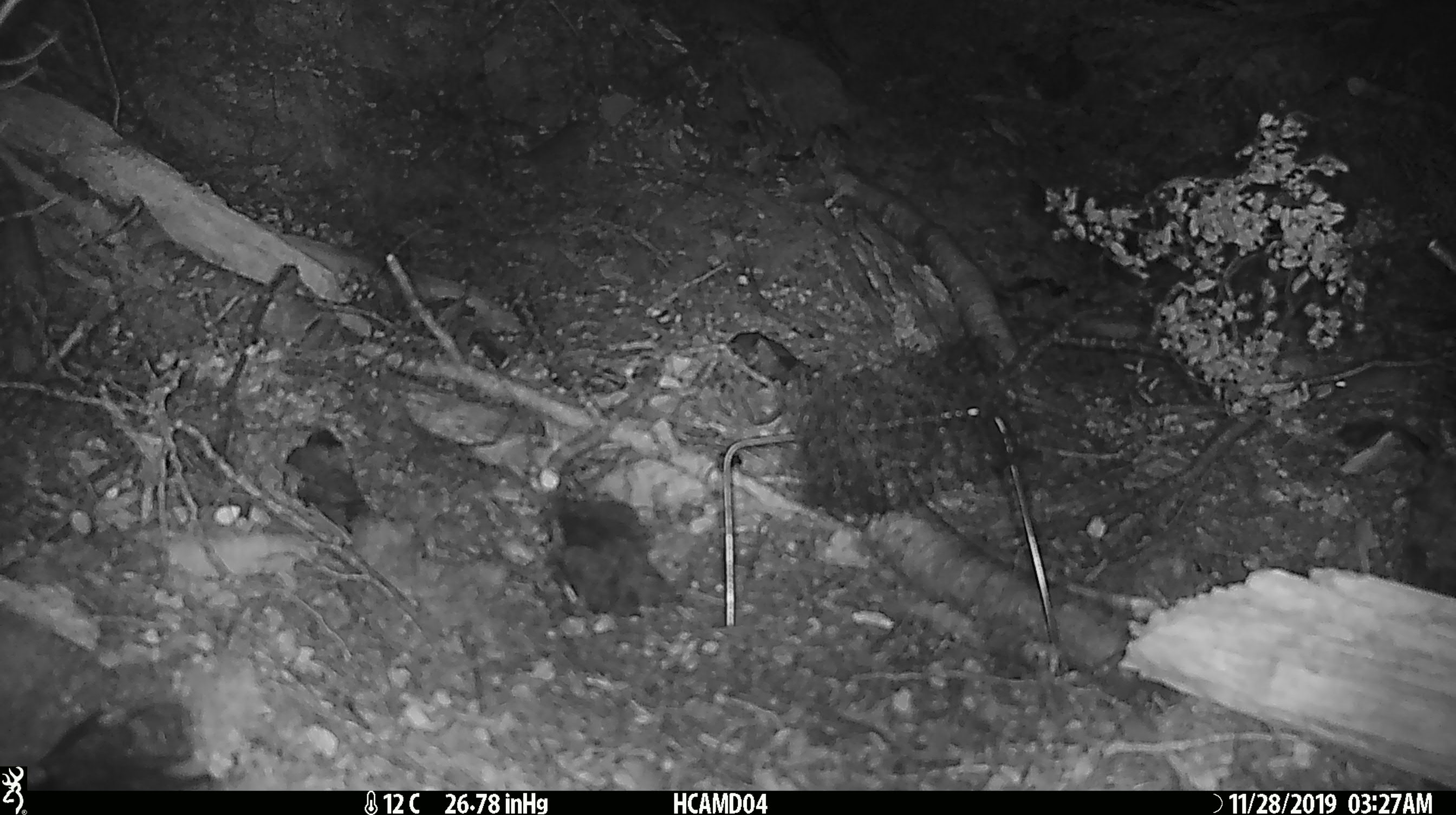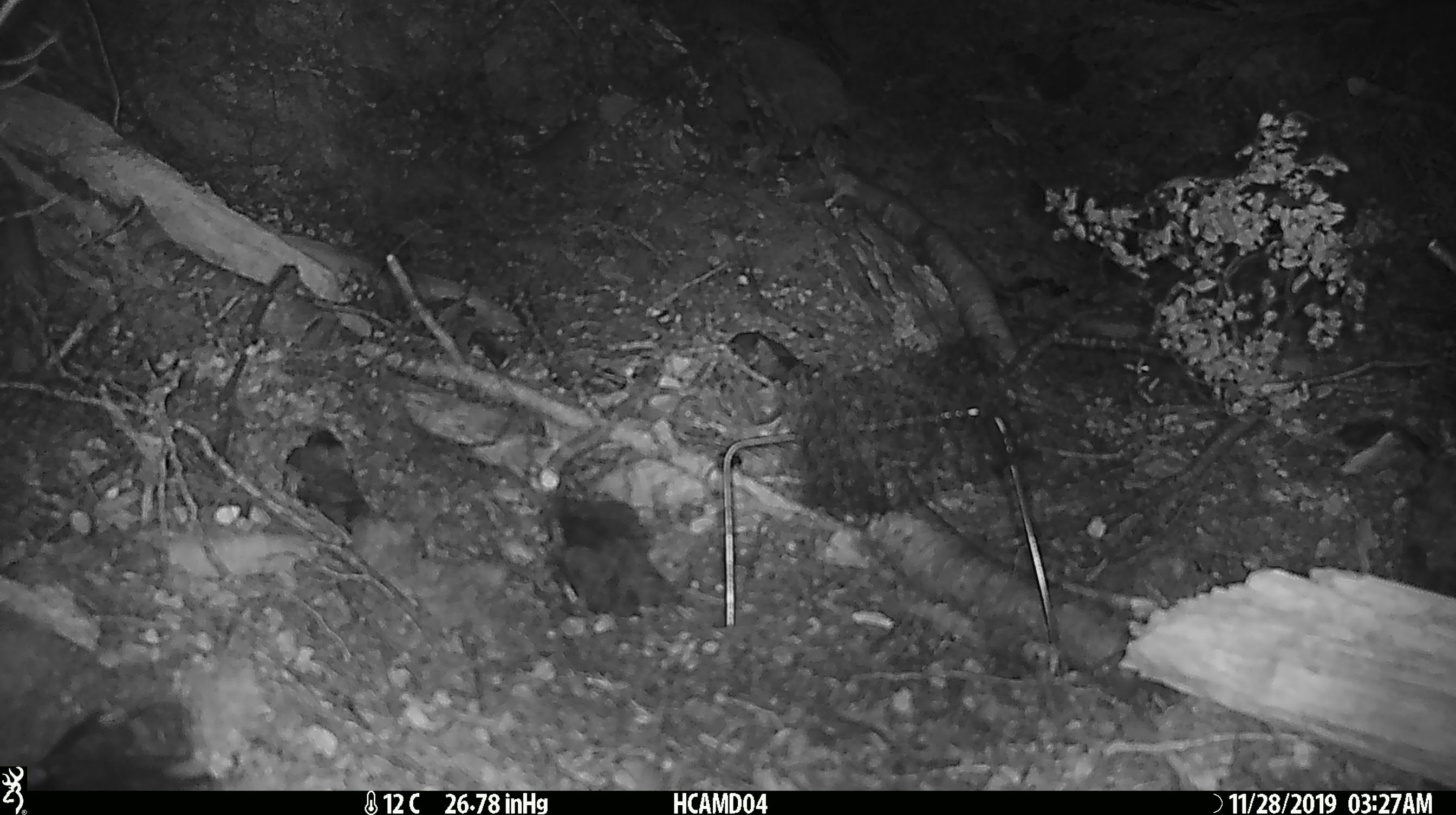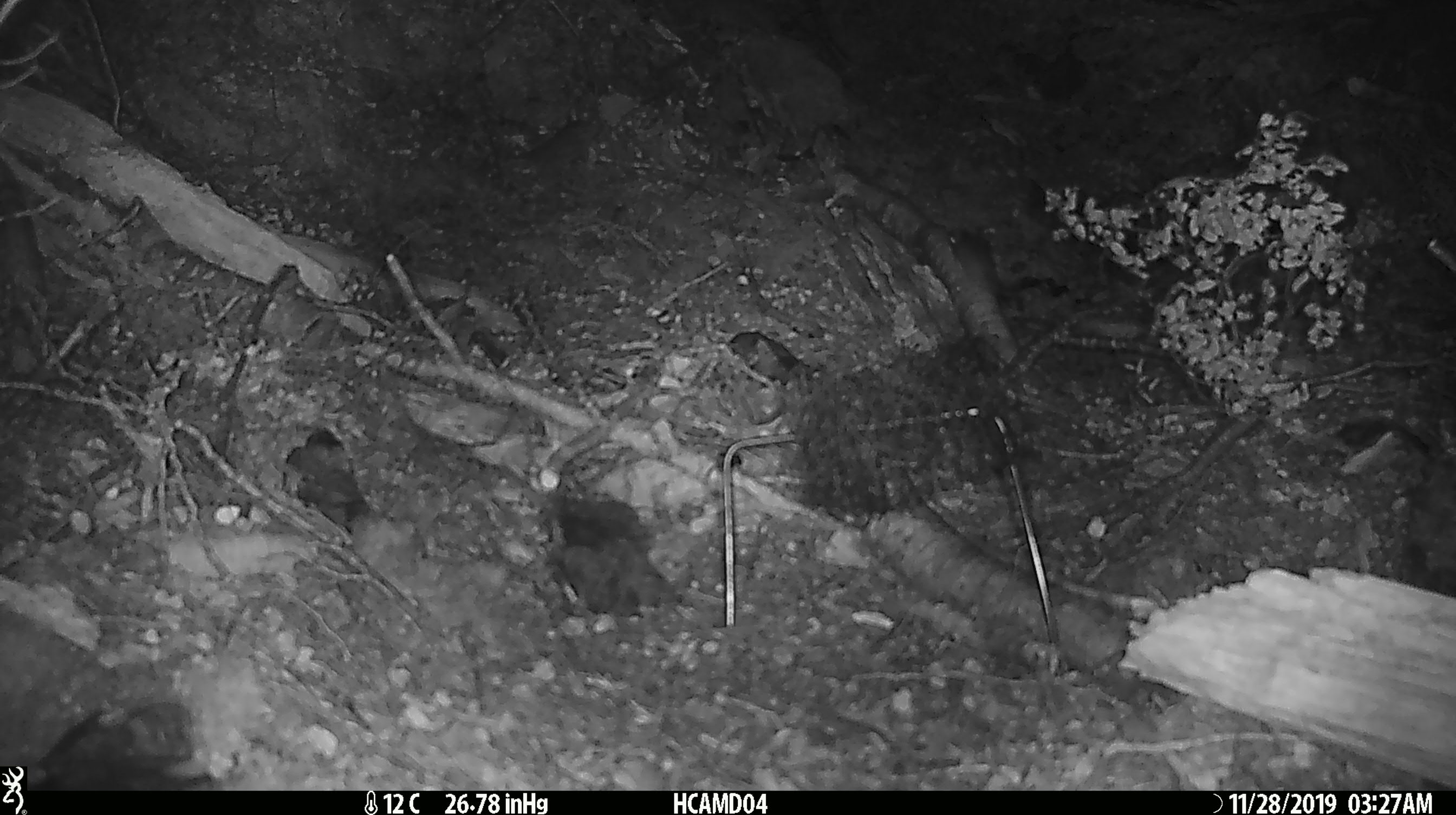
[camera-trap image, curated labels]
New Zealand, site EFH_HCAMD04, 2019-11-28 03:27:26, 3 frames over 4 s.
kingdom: Animalia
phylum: Chordata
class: Mammalia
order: Rodentia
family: Muridae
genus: Mus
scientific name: Mus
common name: mouse